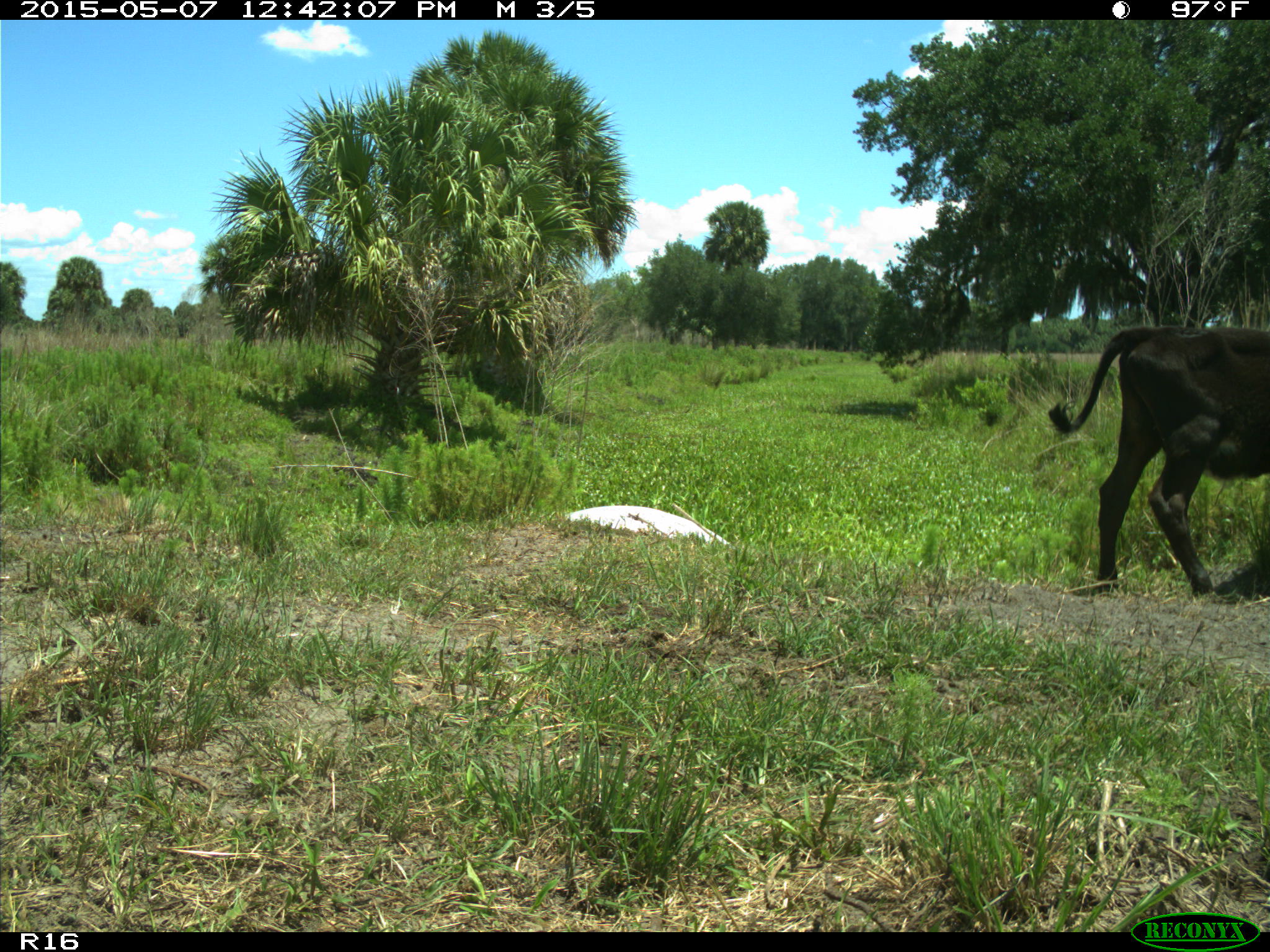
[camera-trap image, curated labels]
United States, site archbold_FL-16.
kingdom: Animalia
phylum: Chordata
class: Mammalia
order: Artiodactyla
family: Bovidae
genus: Bos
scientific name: Bos taurus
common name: domestic cow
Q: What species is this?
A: Bos taurus (domestic cow).